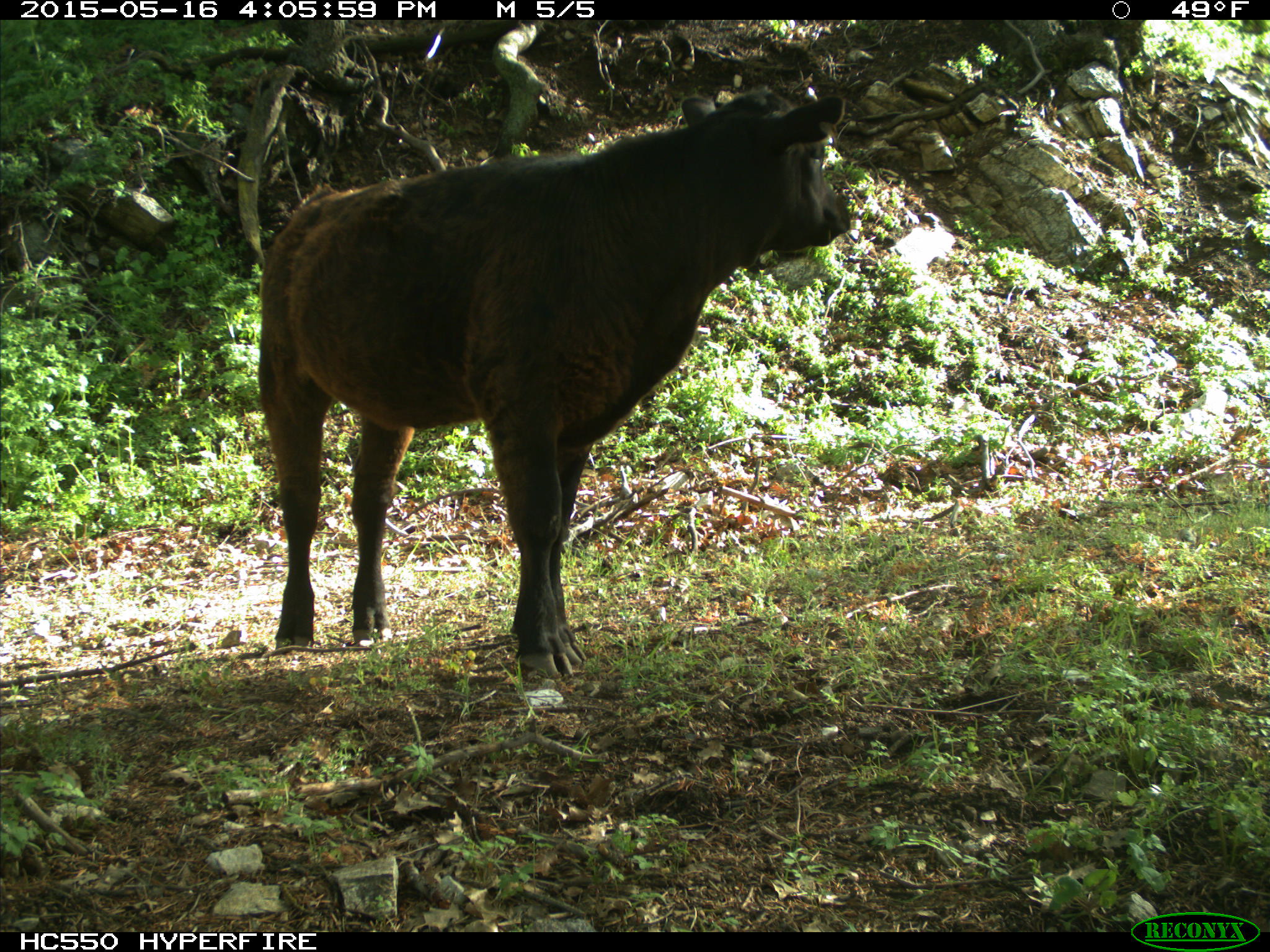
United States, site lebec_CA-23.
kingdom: Animalia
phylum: Chordata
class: Mammalia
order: Artiodactyla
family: Bovidae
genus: Bos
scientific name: Bos taurus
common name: domestic cow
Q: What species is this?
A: Bos taurus (domestic cow).